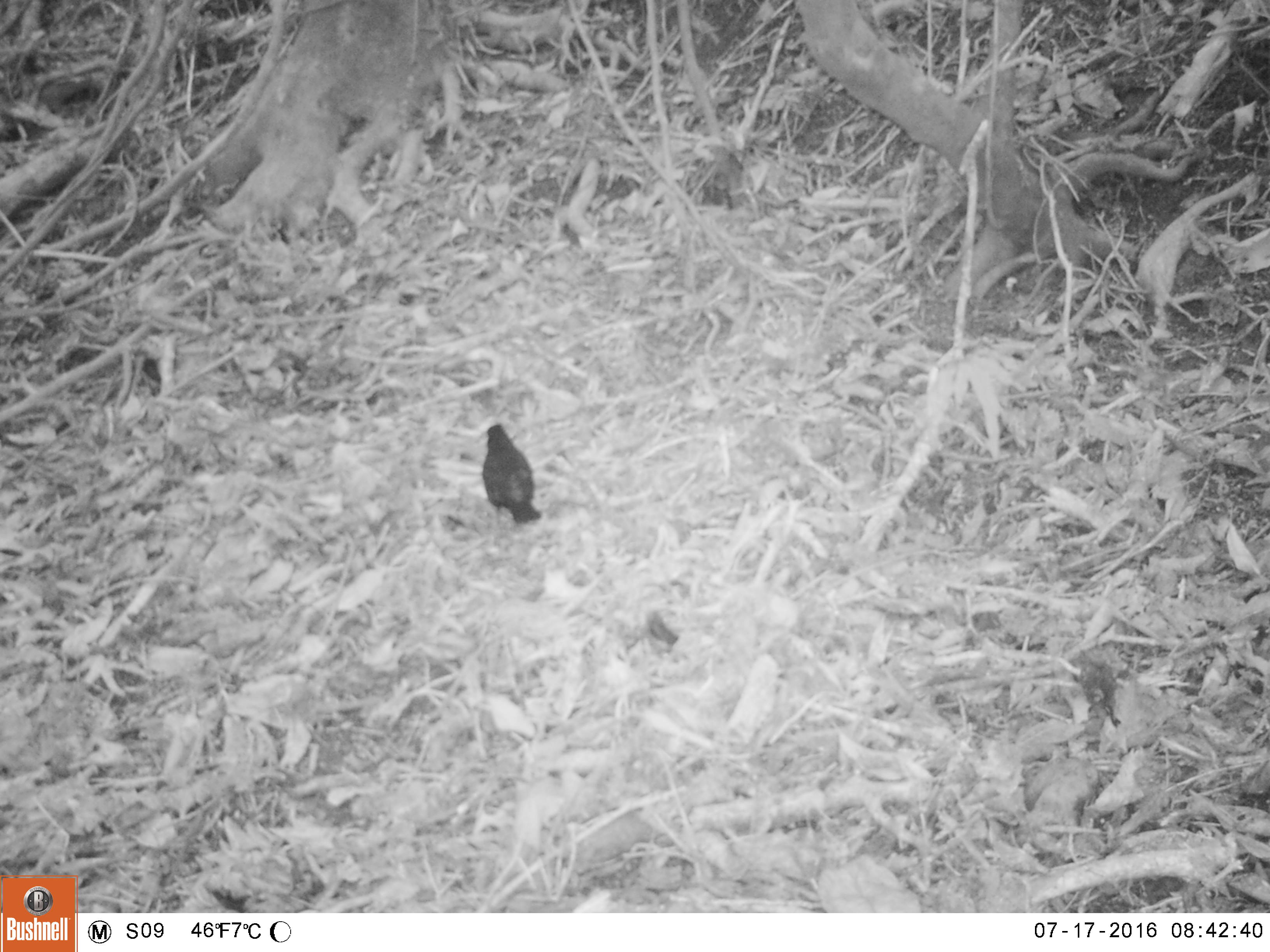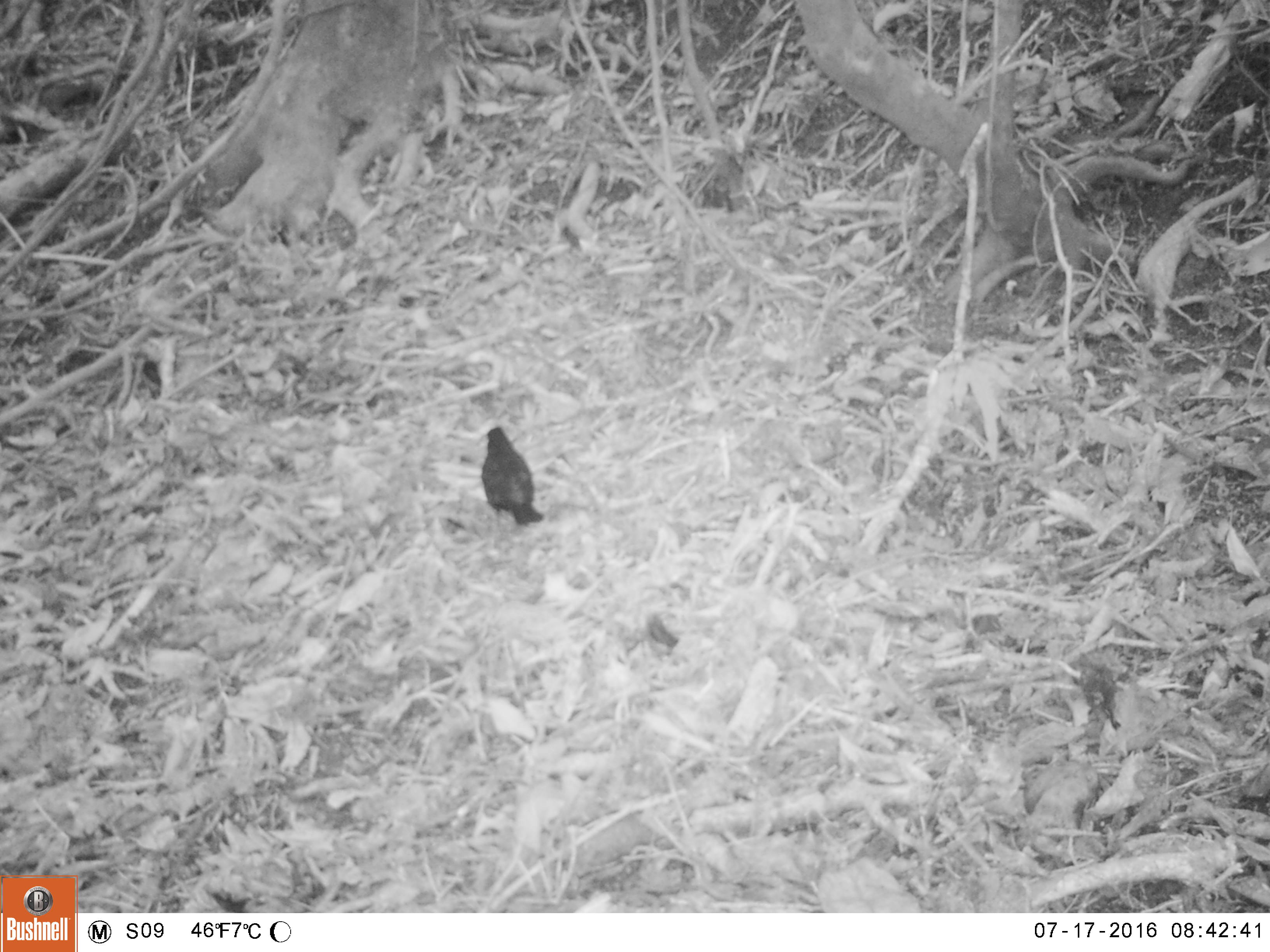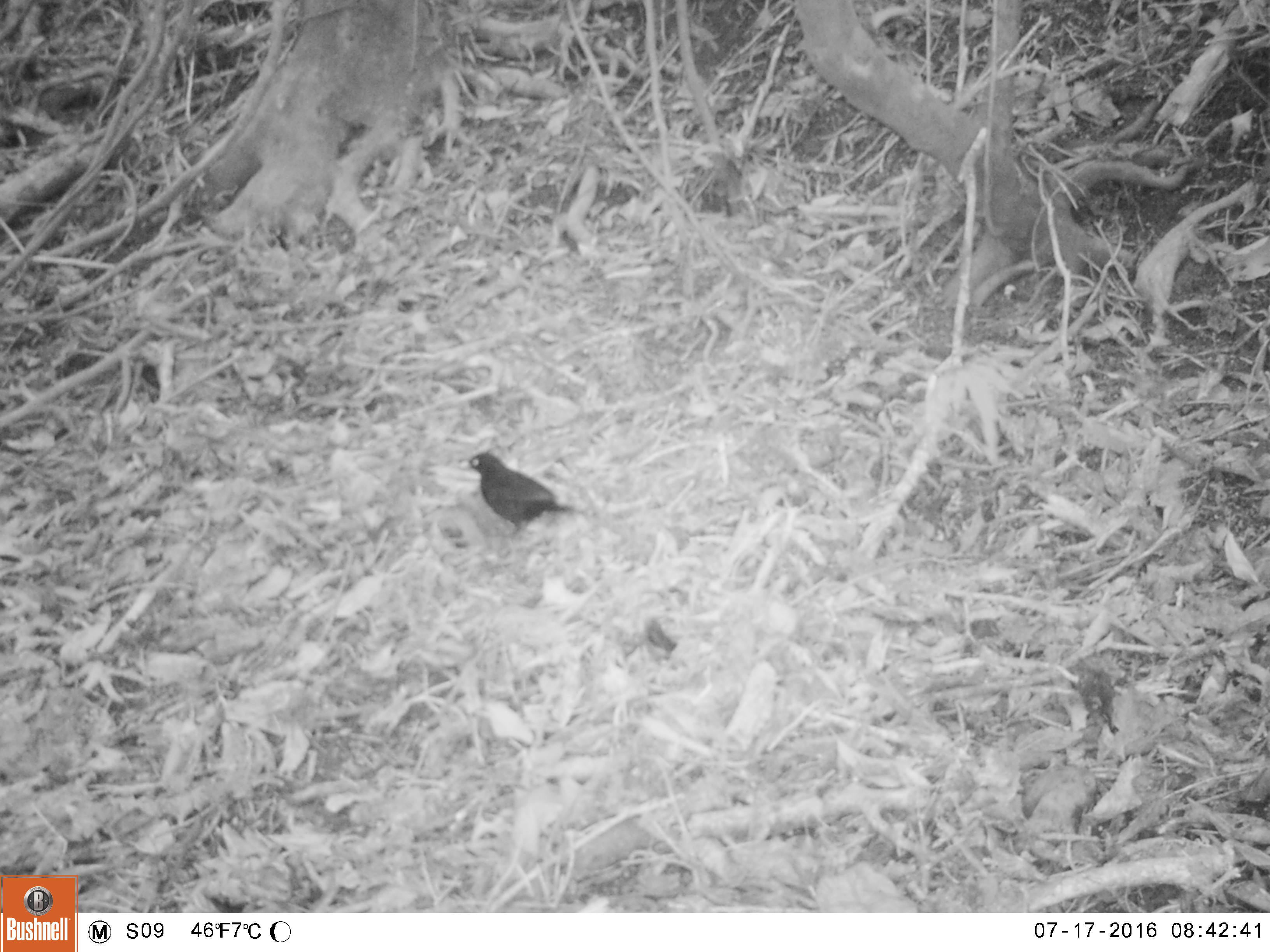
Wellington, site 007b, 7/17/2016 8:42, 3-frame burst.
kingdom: Animalia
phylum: Chordata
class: Aves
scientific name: Aves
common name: bird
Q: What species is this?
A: Bird (Aves).